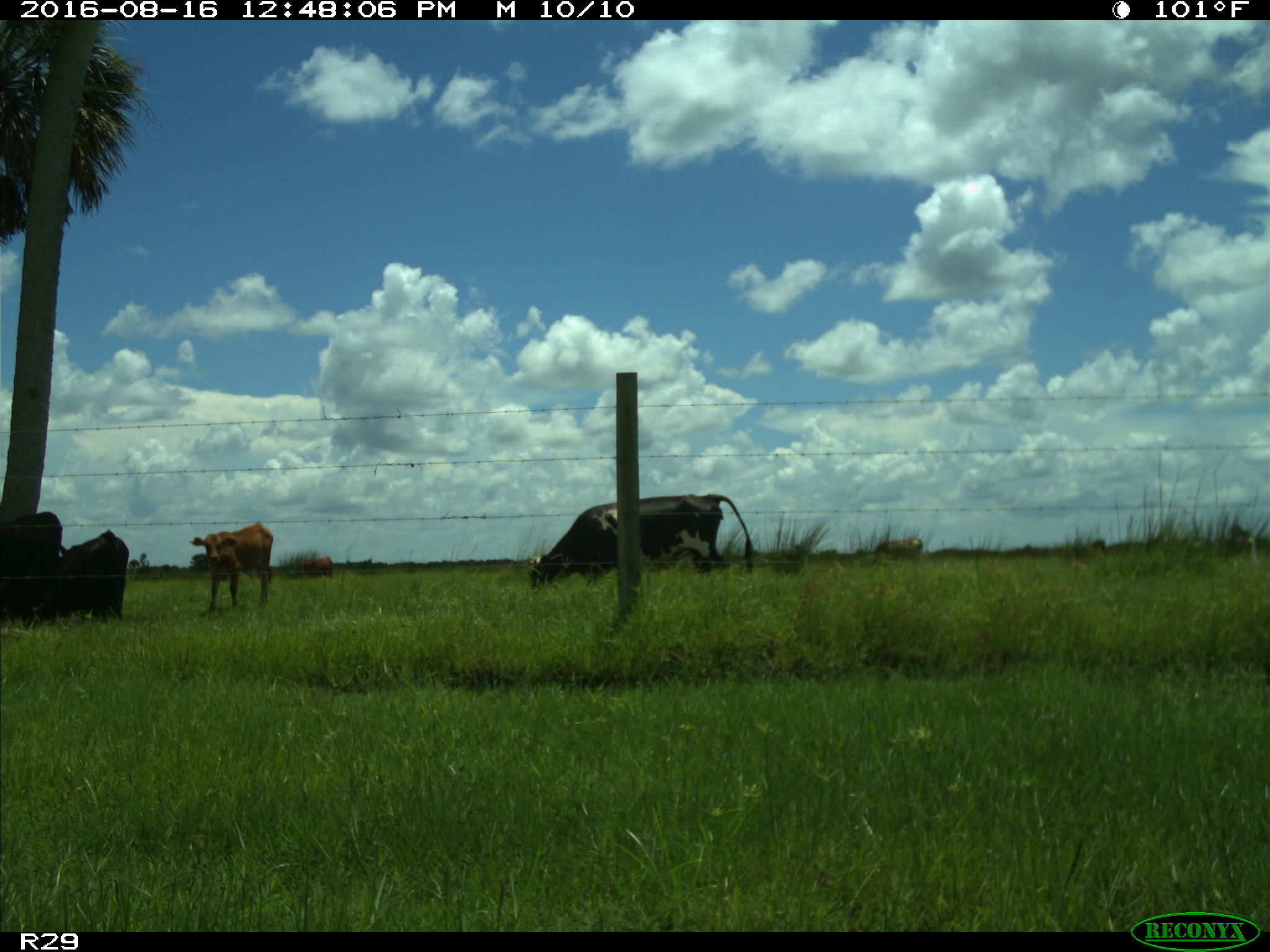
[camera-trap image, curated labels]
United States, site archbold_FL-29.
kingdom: Animalia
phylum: Chordata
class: Mammalia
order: Artiodactyla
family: Bovidae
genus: Bos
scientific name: Bos taurus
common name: domestic cow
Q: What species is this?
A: Bos taurus (domestic cow).